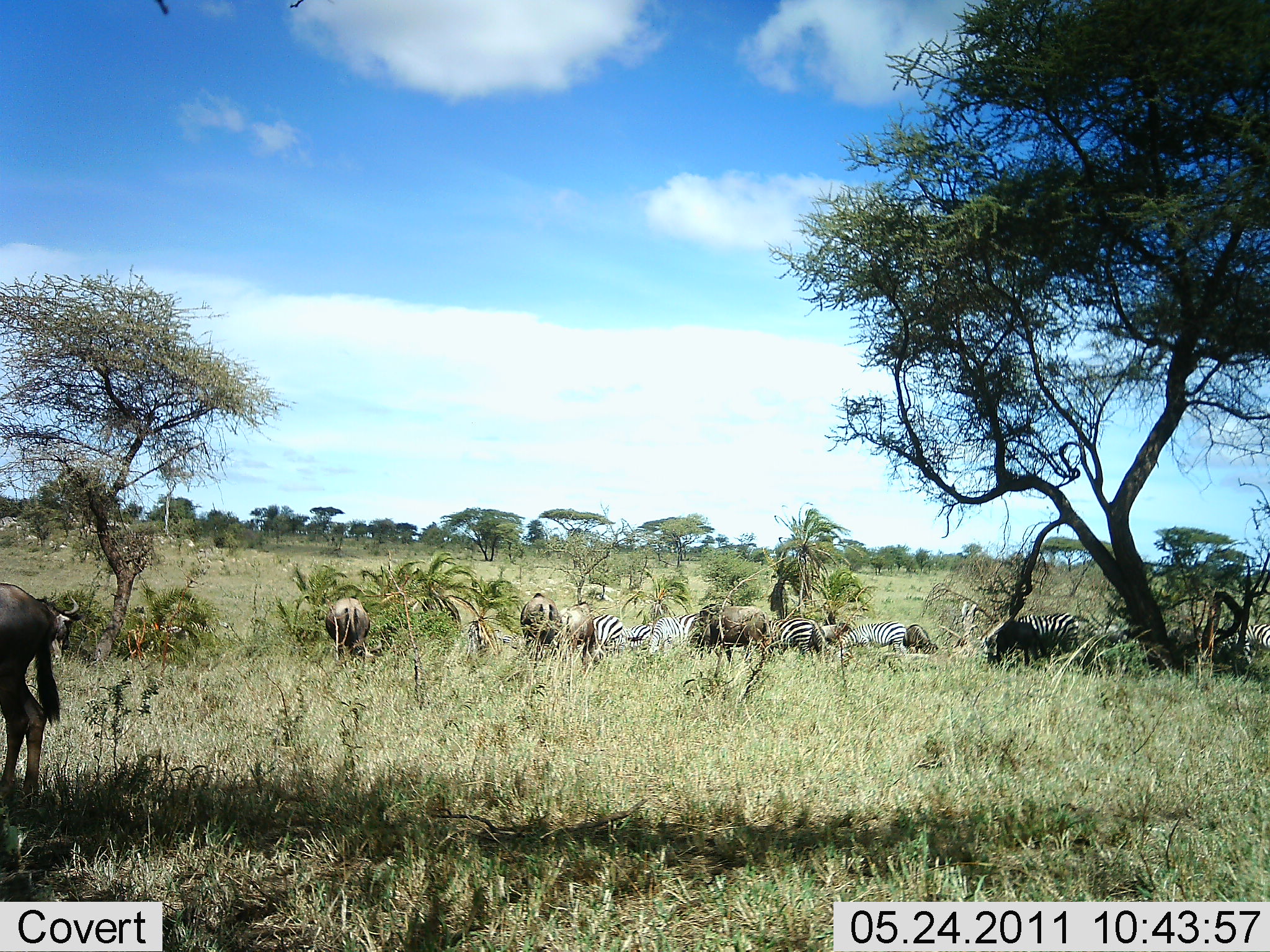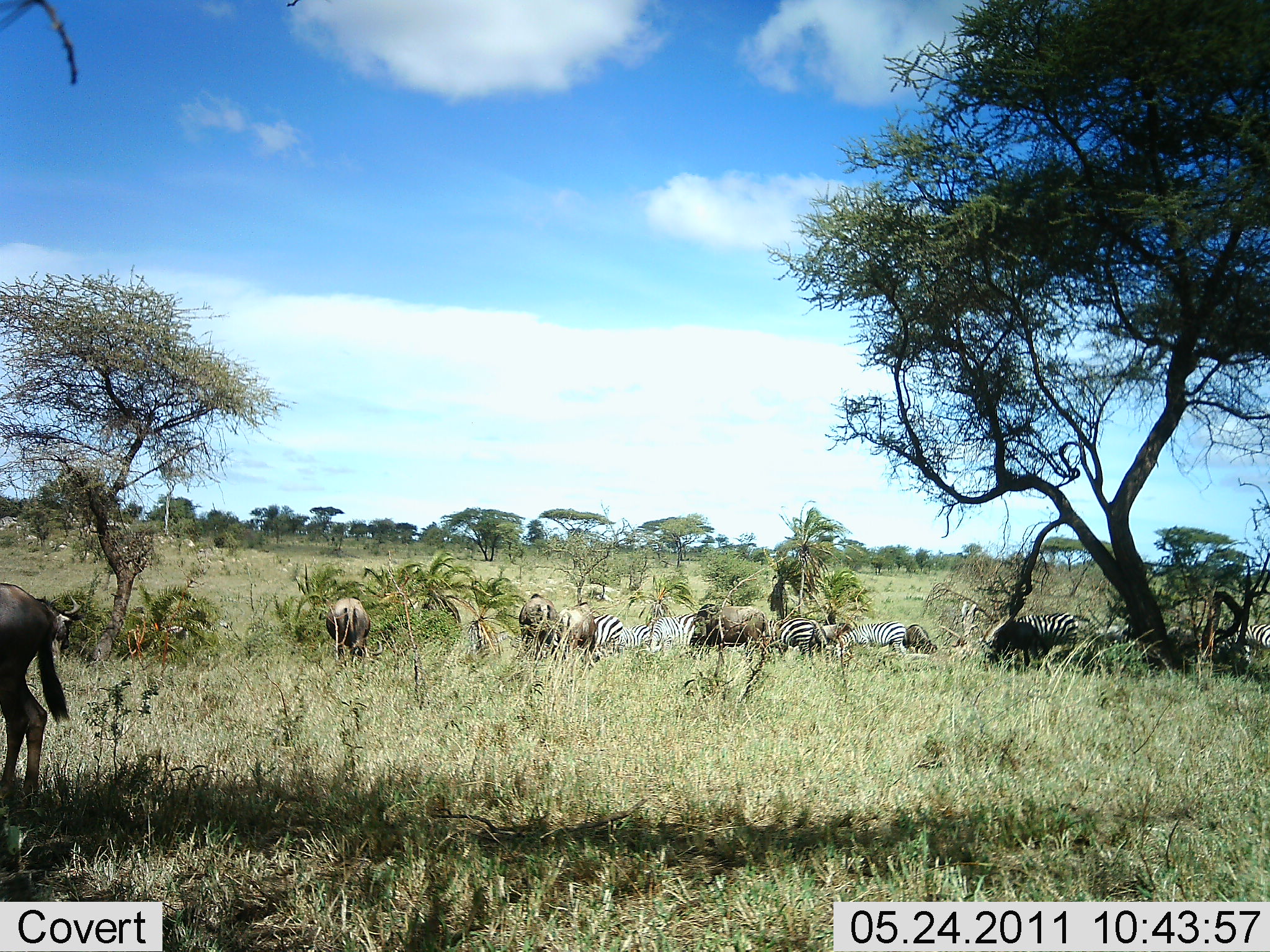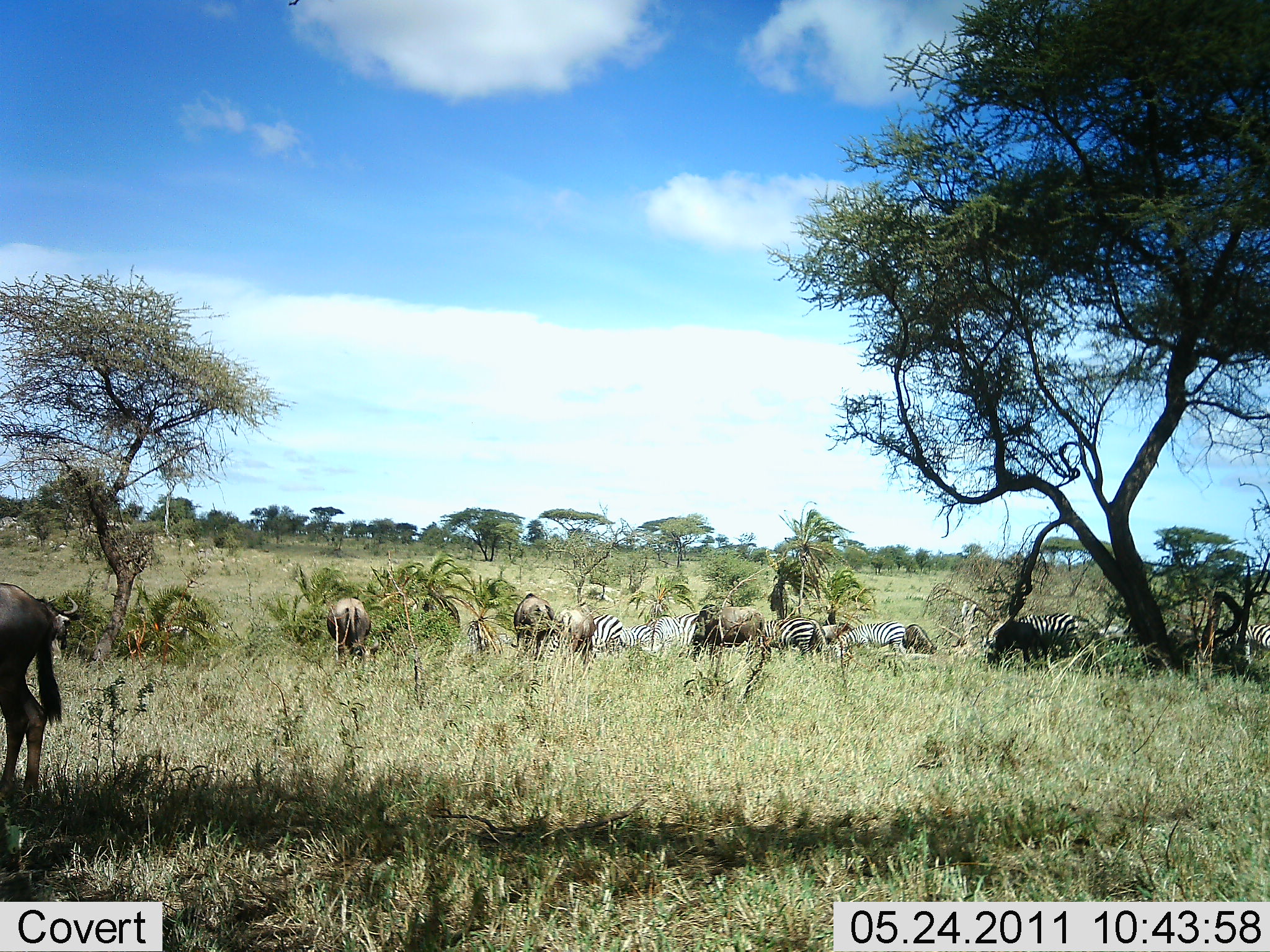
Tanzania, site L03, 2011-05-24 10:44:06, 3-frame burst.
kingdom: Animalia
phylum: Chordata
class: Mammalia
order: Artiodactyla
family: Bovidae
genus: Connochaetes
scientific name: Connochaetes taurinus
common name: blue wildebeest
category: wildebeest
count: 5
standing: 60%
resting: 10%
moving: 0%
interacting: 0%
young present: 0%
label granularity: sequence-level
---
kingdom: Animalia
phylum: Chordata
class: Mammalia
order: Perissodactyla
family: Equidae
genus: Equus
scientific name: Equus quagga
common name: plains zebra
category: zebra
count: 6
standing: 62%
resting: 8%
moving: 8%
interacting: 0%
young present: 0%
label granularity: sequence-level